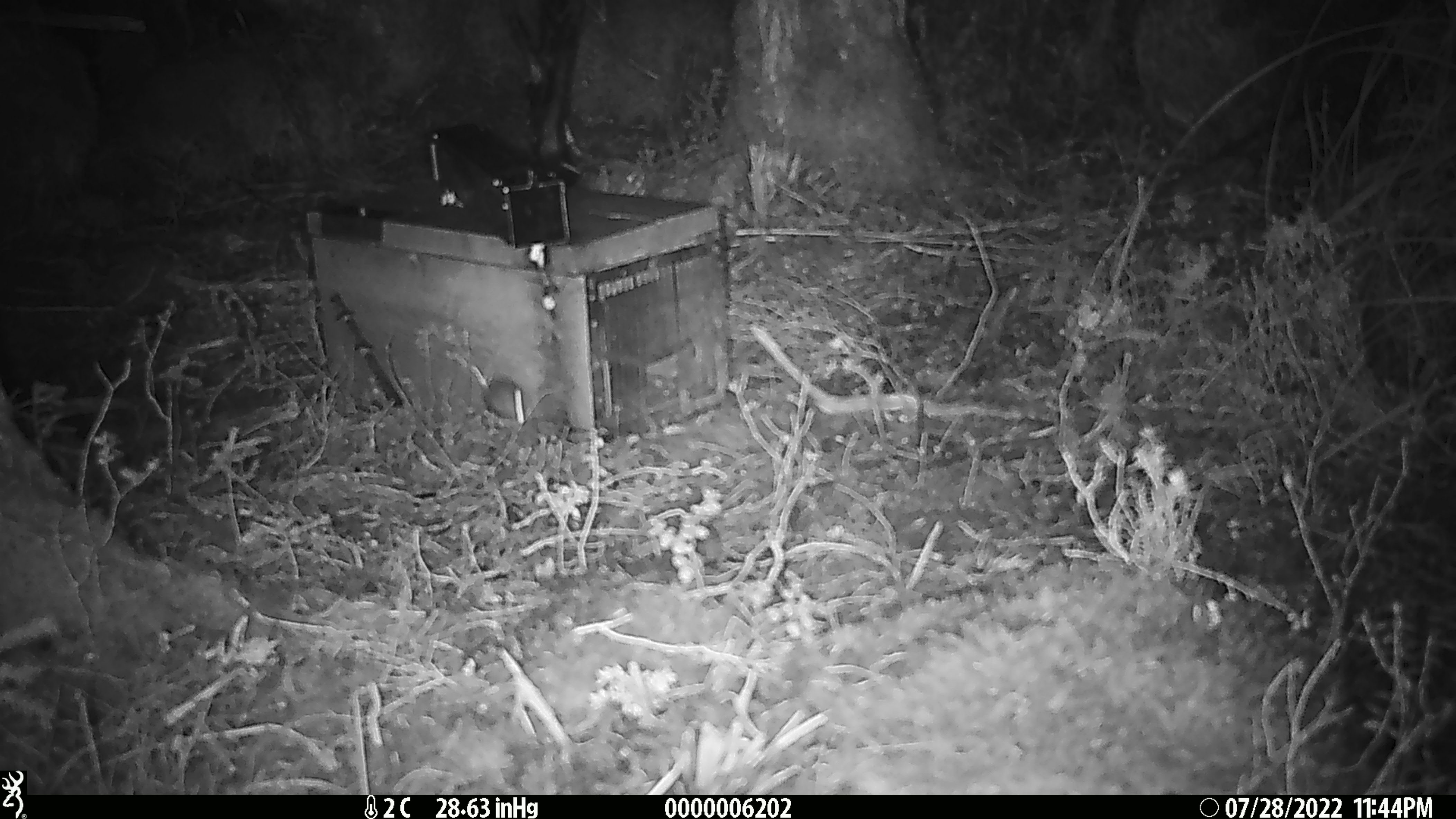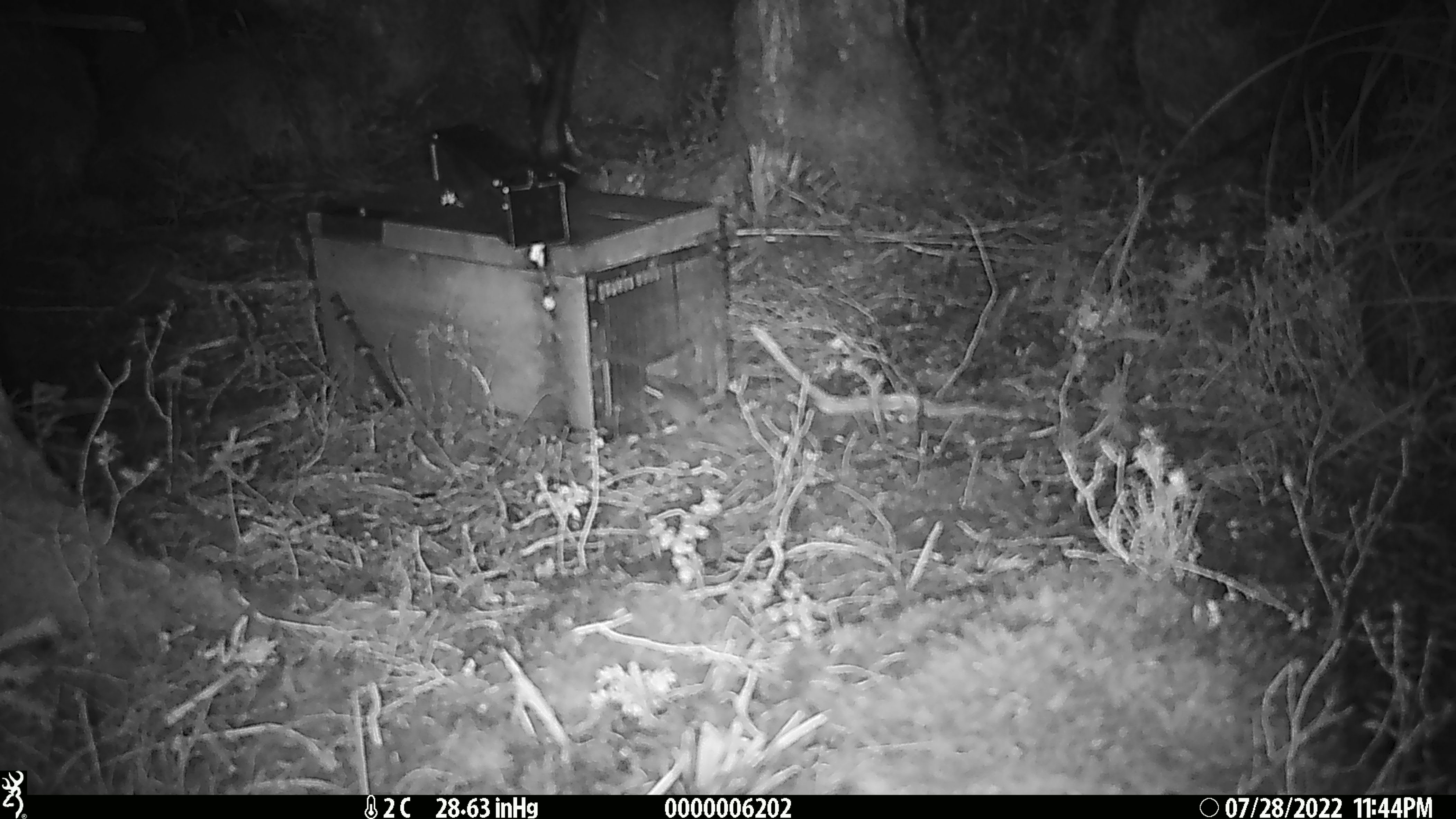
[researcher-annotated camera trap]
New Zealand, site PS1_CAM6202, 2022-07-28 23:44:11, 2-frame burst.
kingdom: Animalia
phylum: Chordata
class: Mammalia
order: Rodentia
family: Muridae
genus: Mus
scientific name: Mus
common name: mouse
Mouse (Mus).